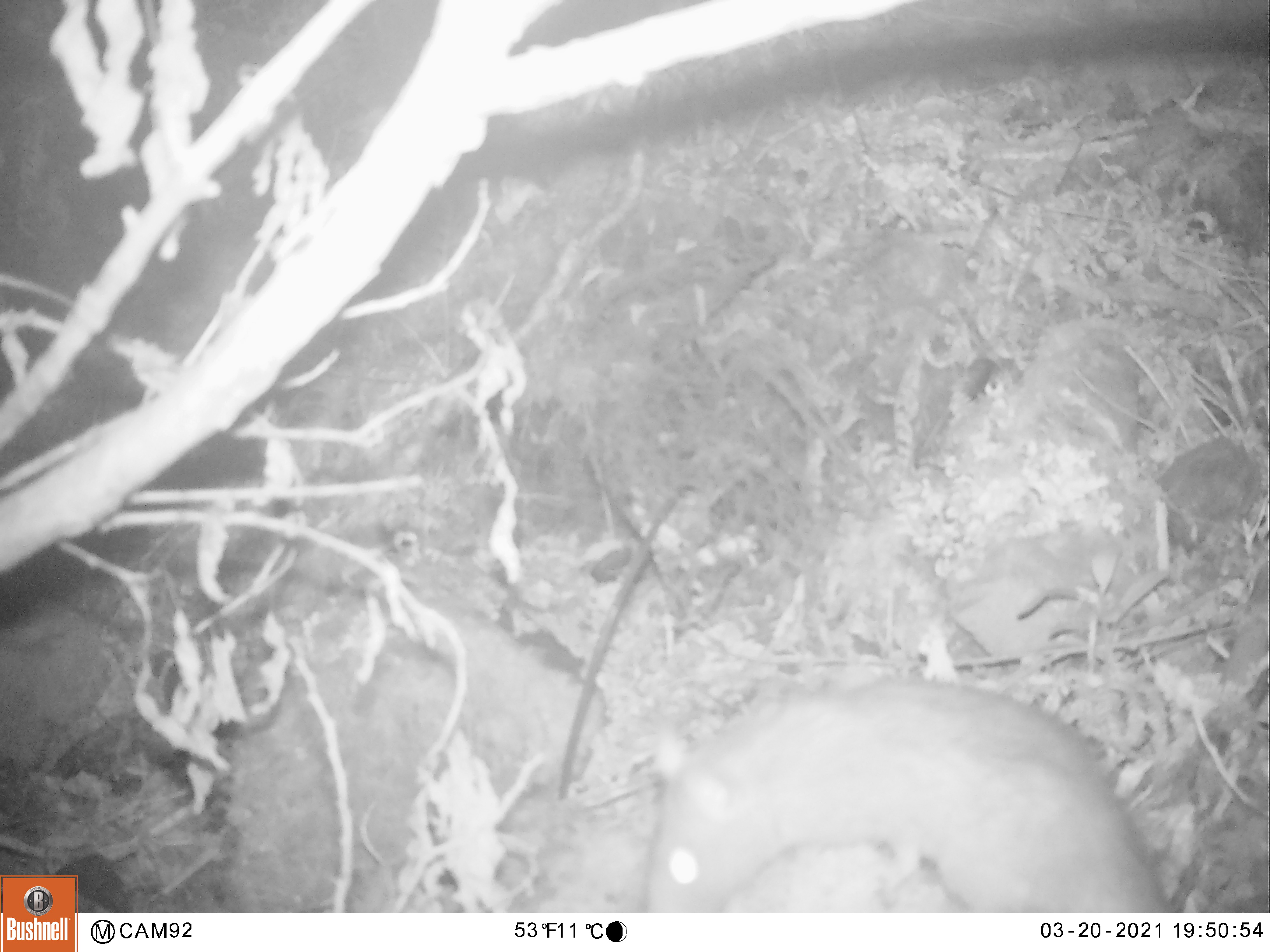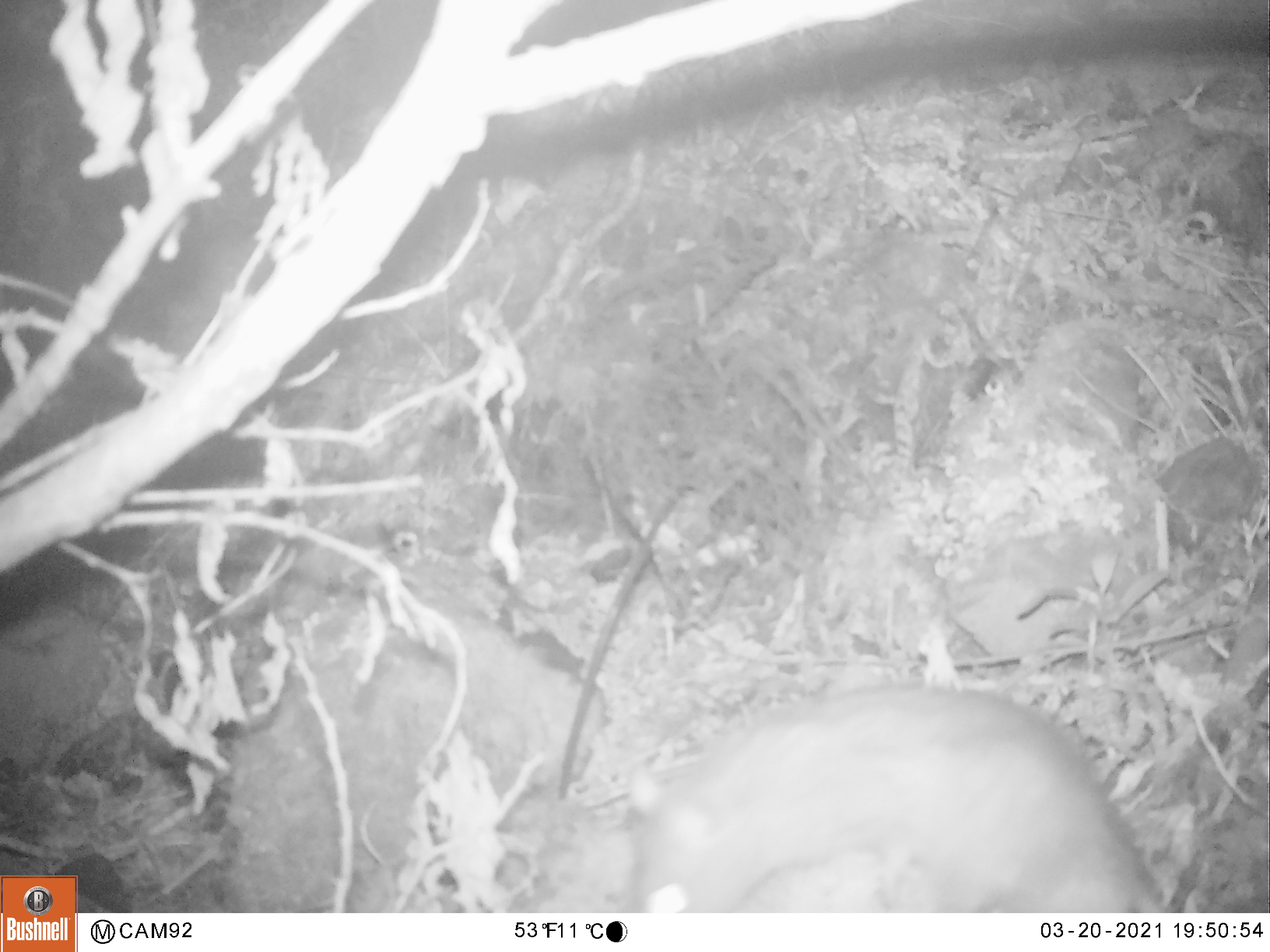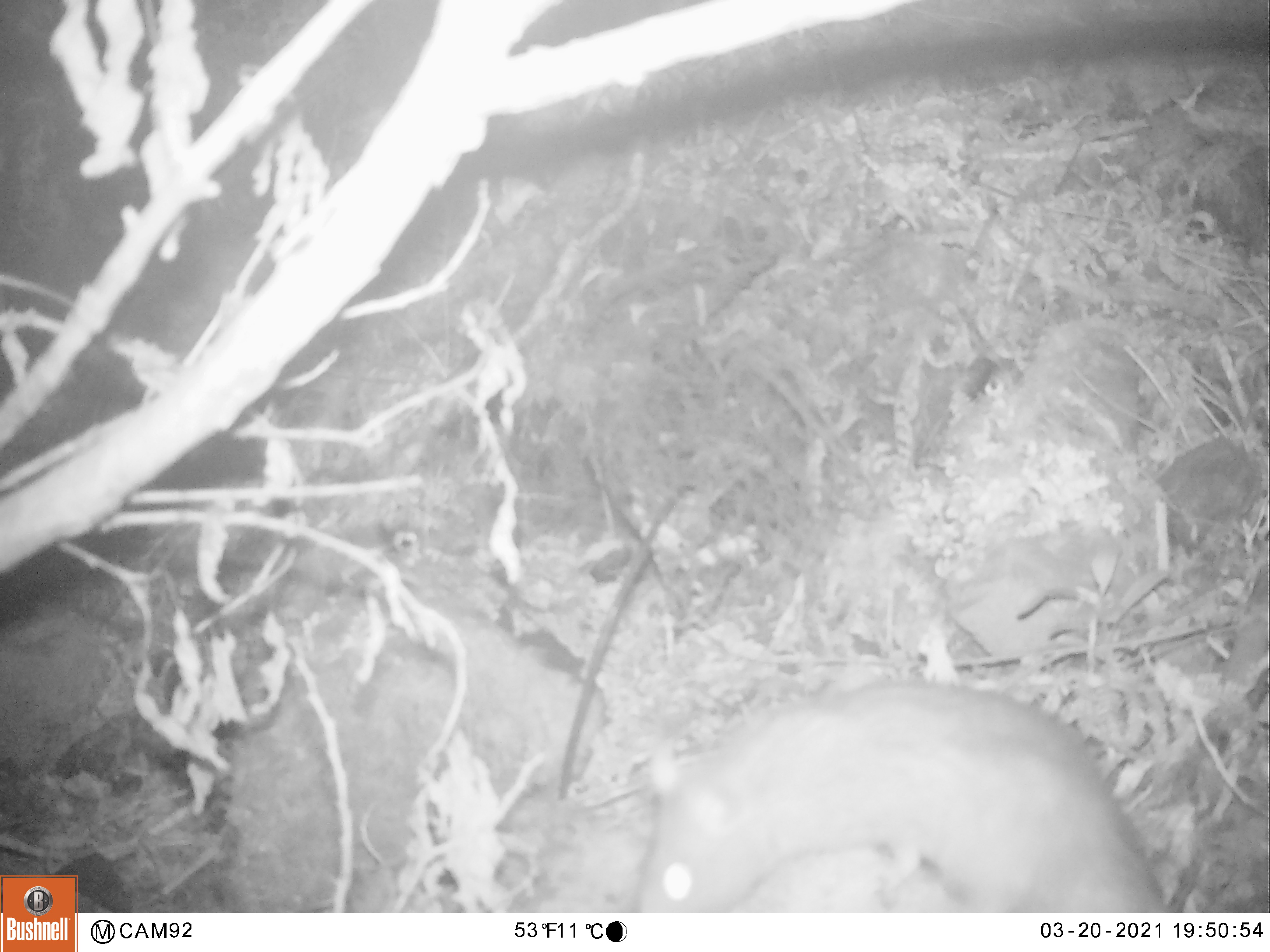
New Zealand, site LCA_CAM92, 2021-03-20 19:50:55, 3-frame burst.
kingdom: Animalia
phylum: Chordata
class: Mammalia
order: Rodentia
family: Muridae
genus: Rattus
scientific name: Rattus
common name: rat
Rat (Rattus).